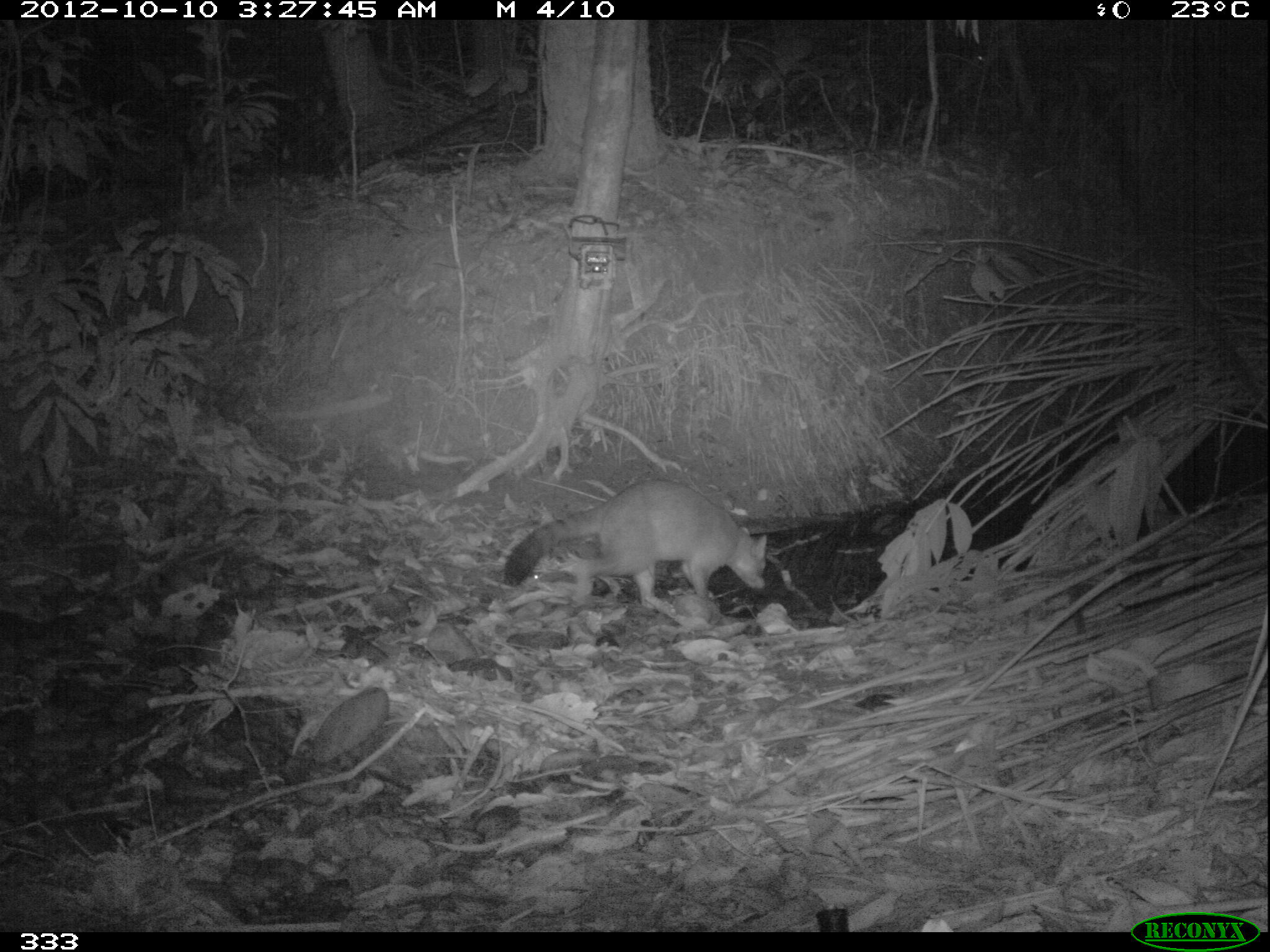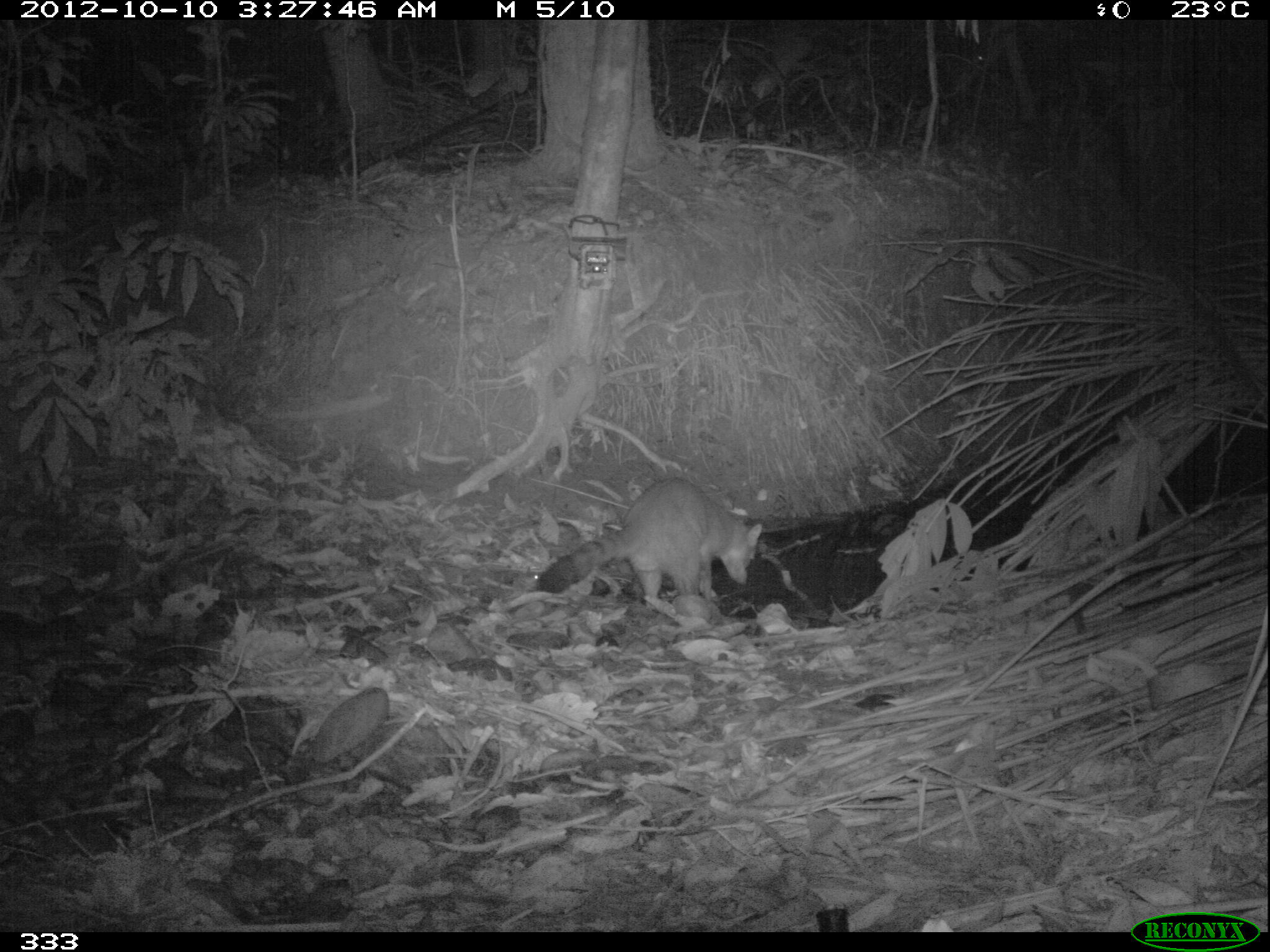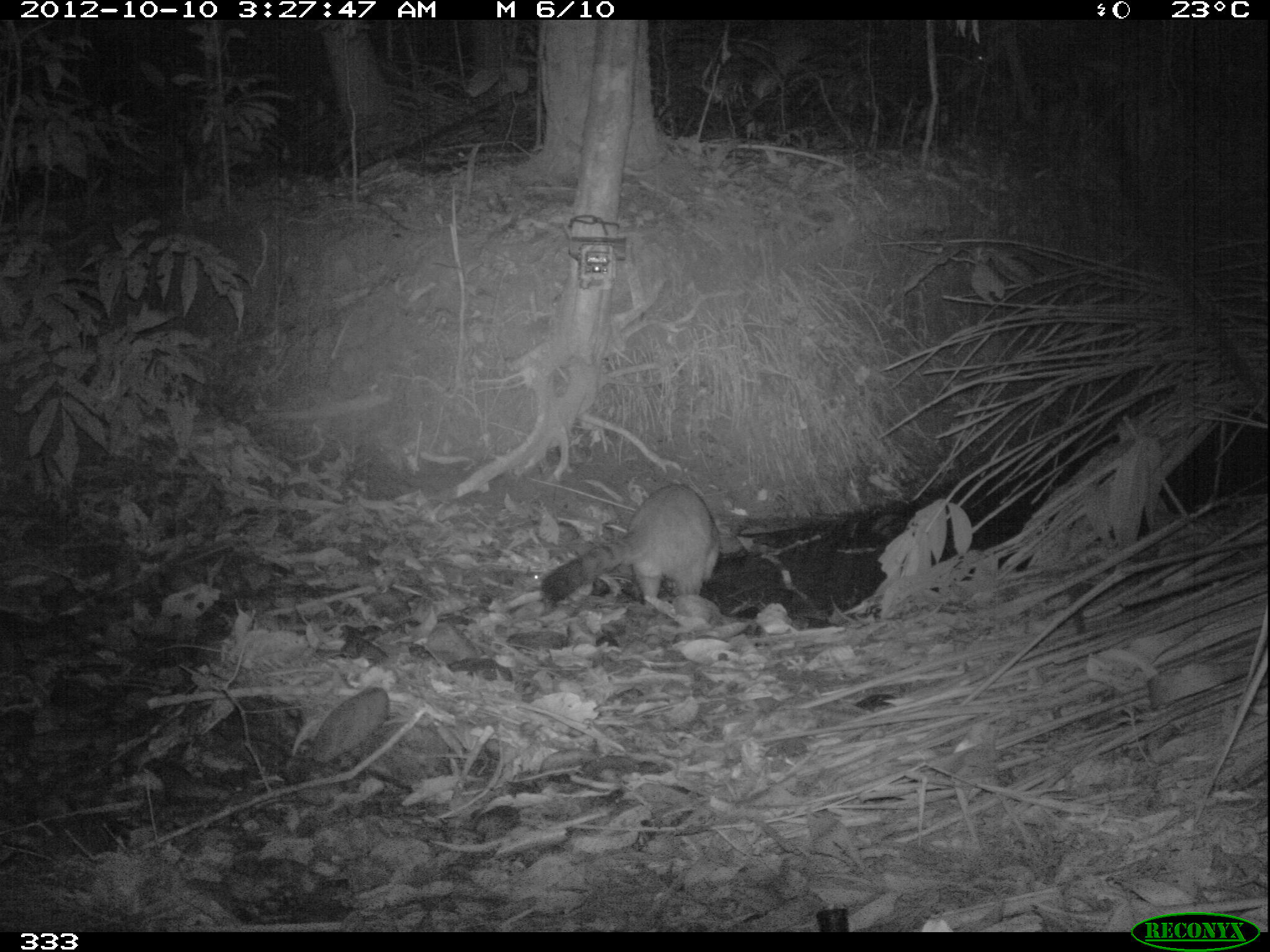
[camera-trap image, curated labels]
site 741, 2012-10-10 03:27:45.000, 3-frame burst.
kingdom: Animalia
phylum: Chordata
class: Mammalia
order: Carnivora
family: Procyonidae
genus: Procyon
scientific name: Procyon cancrivorus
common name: crab-eating raccoon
Procyon cancrivorus (crab-eating raccoon).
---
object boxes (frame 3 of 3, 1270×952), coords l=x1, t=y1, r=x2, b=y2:
procyon cancrivorus: l=539, t=484, r=740, b=608